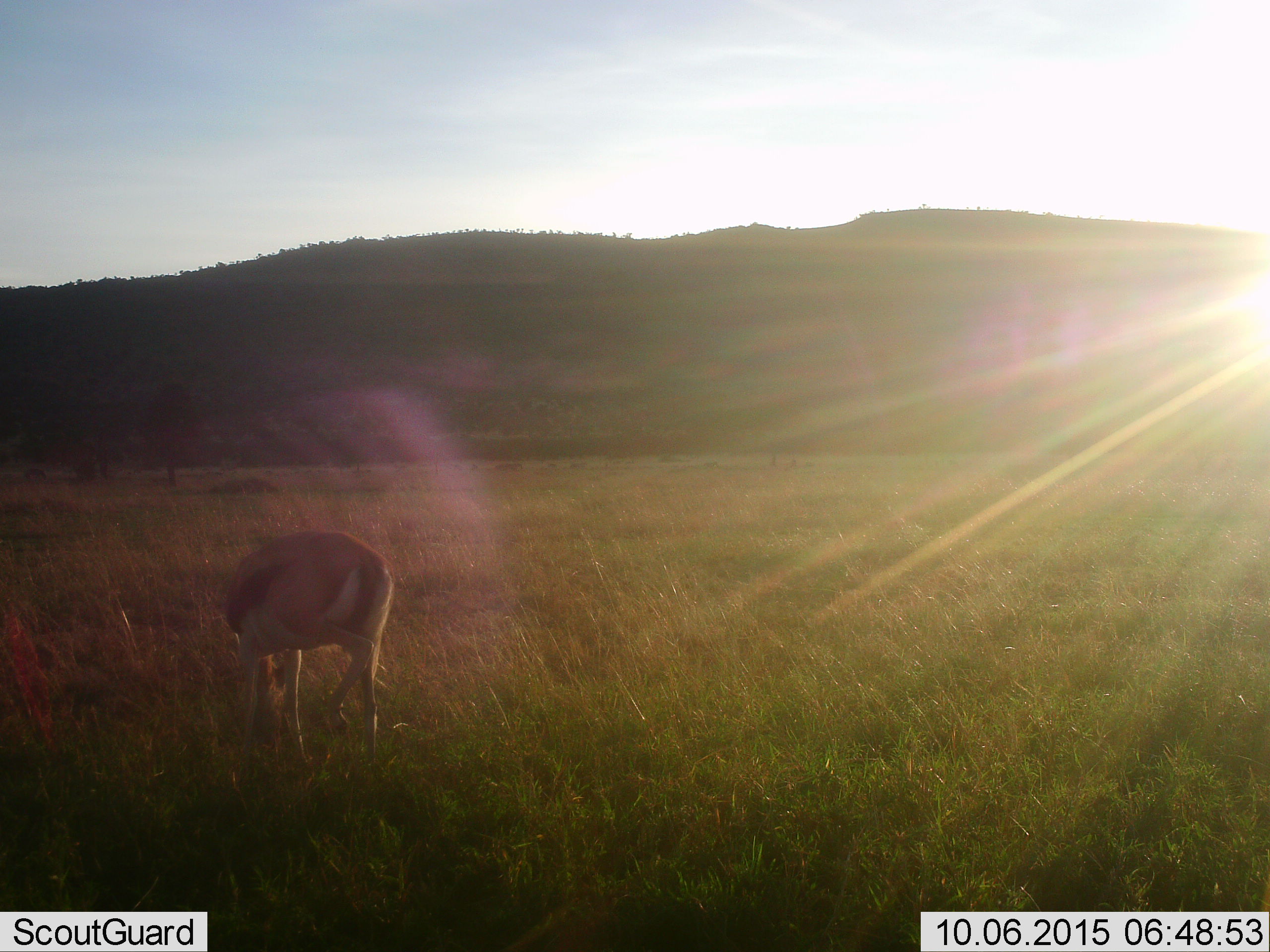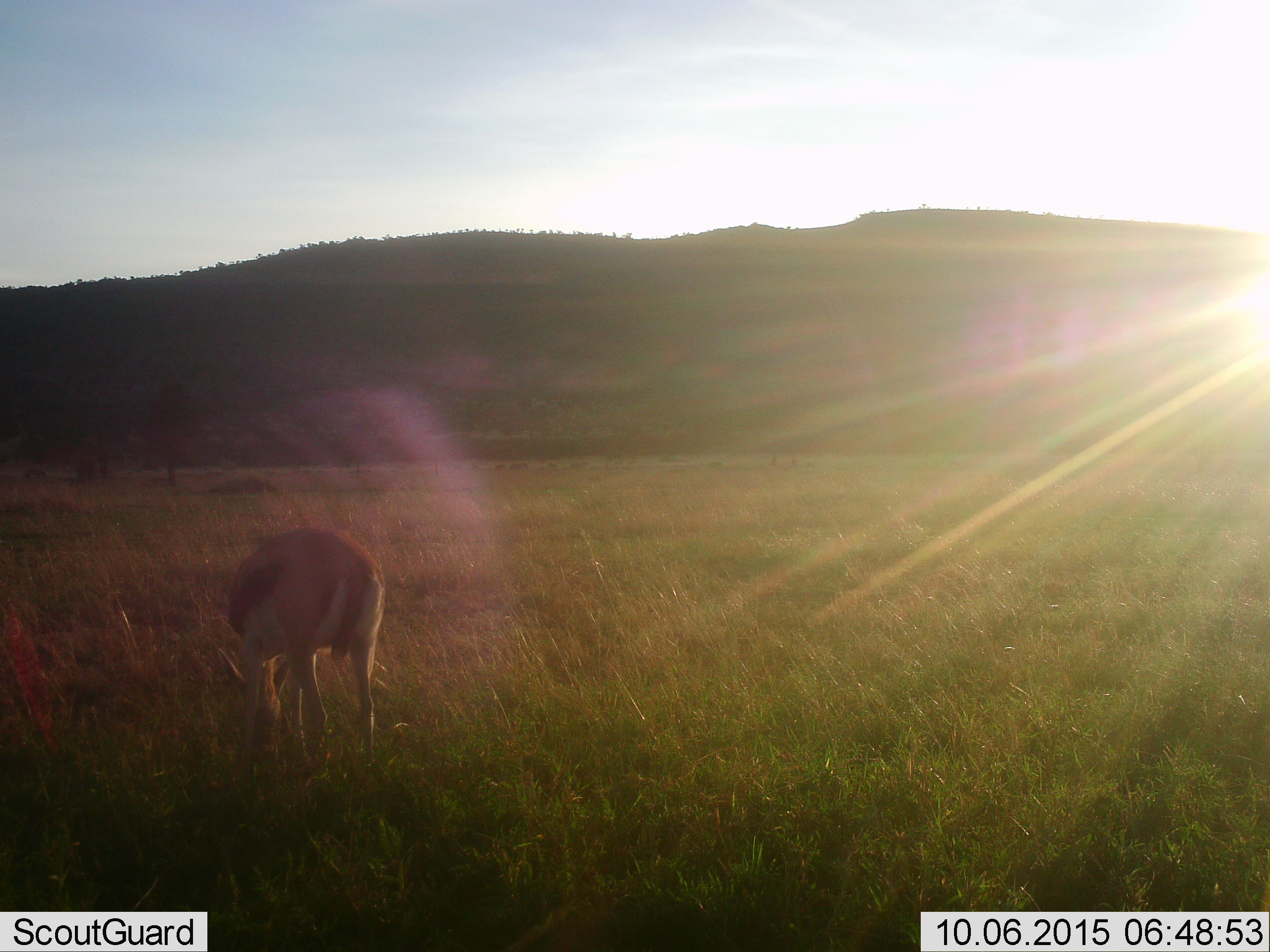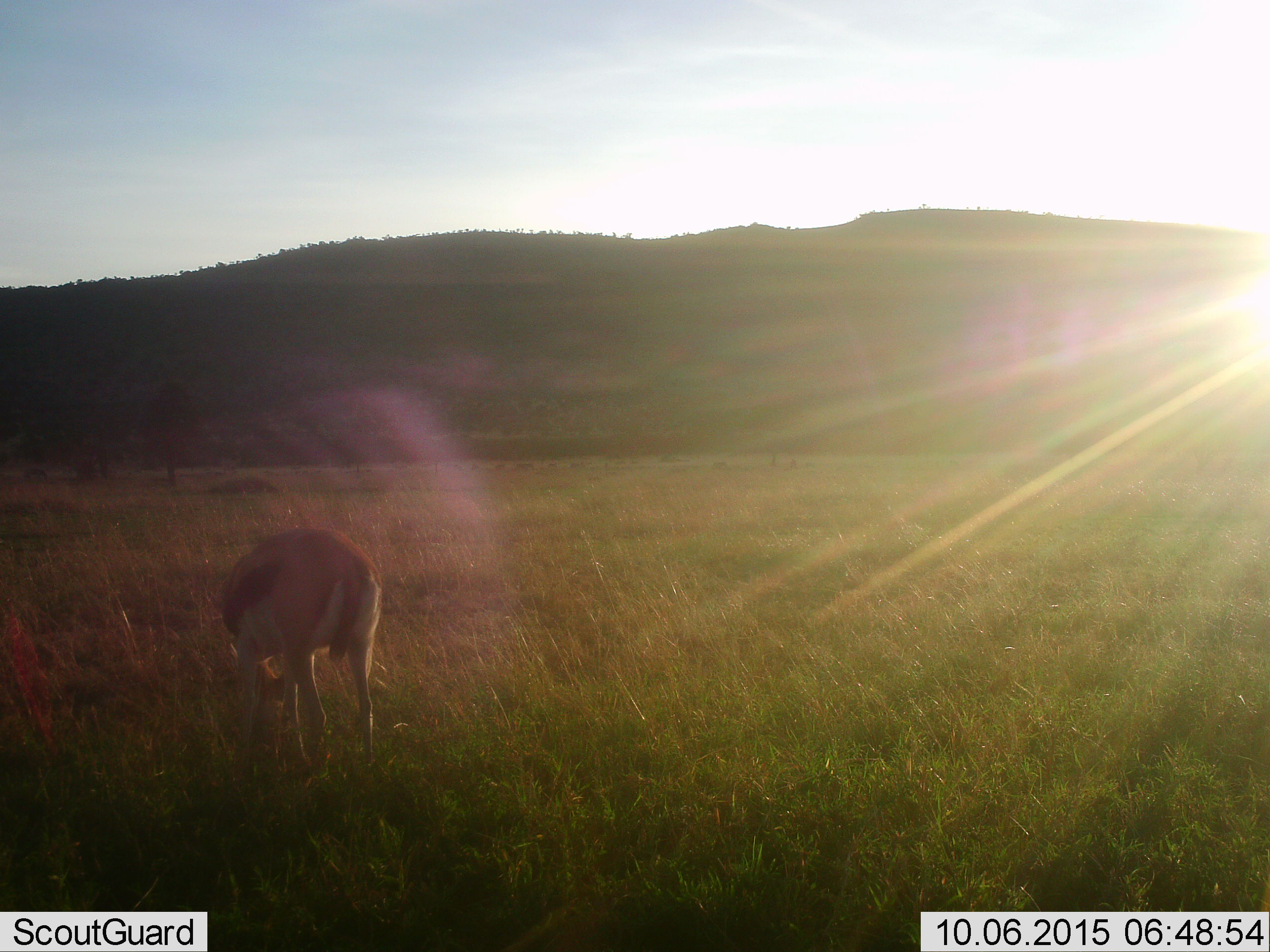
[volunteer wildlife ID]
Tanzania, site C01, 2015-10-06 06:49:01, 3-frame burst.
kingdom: Animalia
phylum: Chordata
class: Mammalia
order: Artiodactyla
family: Bovidae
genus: Eudorcas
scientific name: Eudorcas thomsonii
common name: thomson's gazelle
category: gazellethomsons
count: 1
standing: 20%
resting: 0%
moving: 7%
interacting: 0%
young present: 0%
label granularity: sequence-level